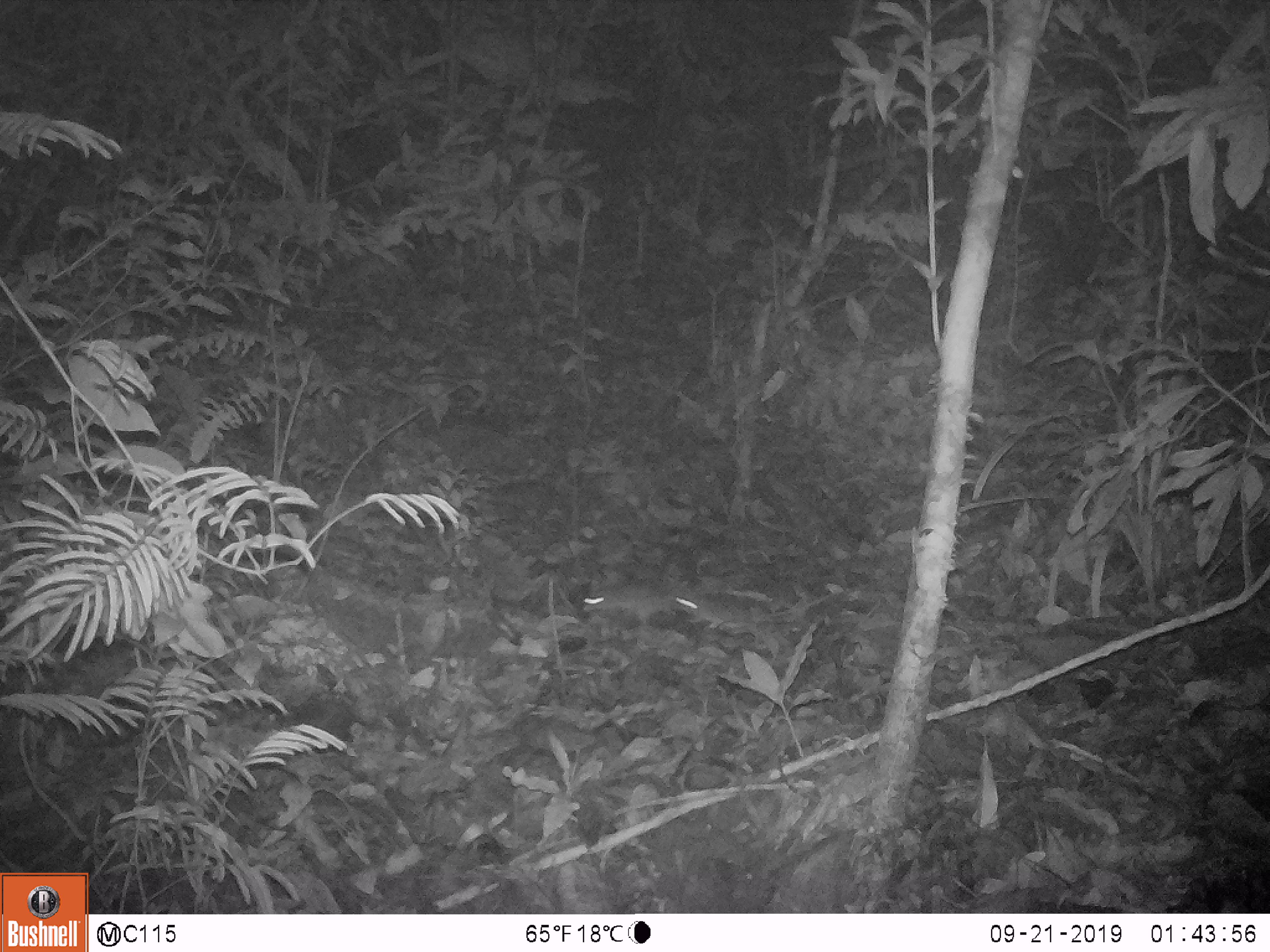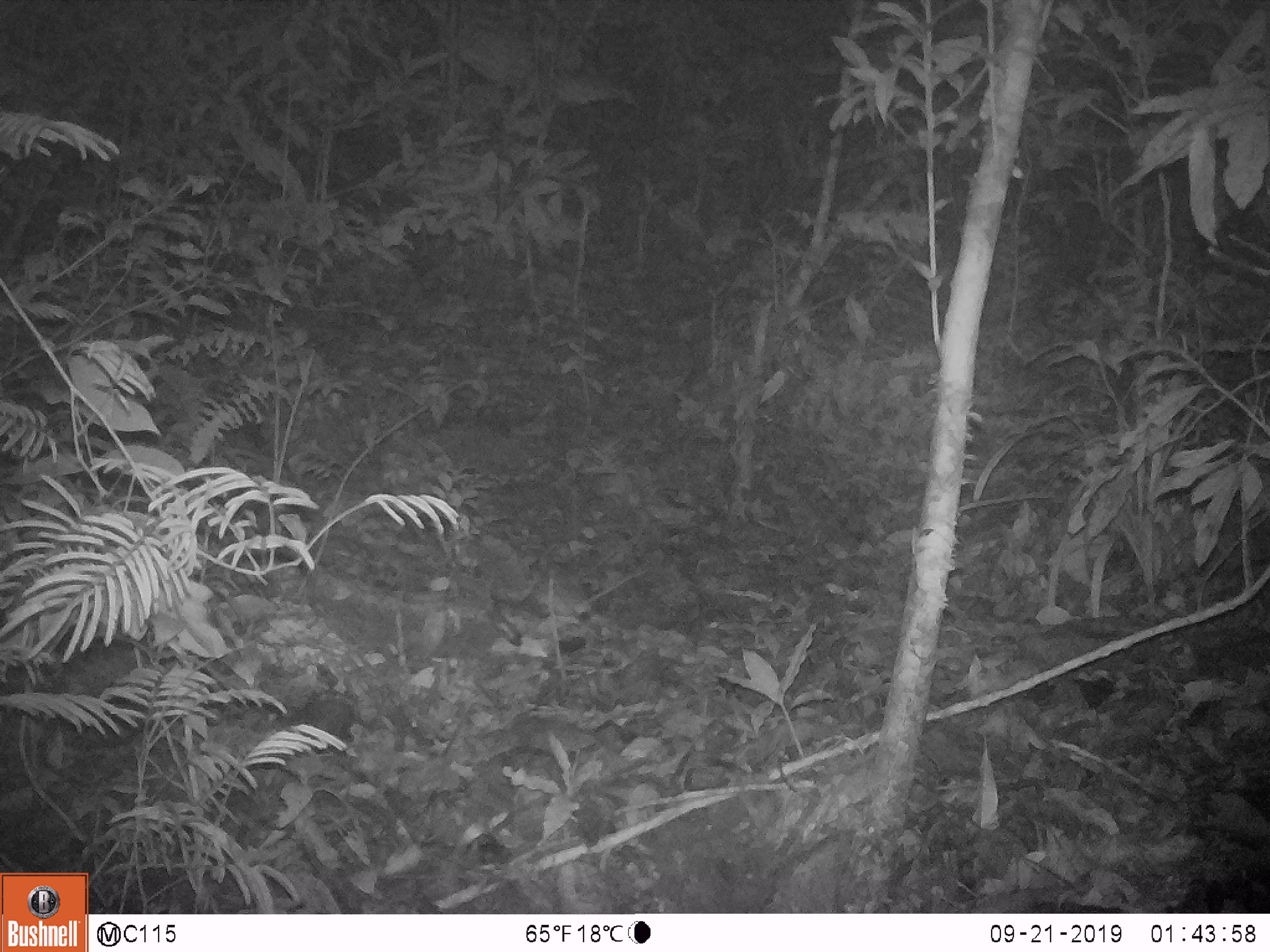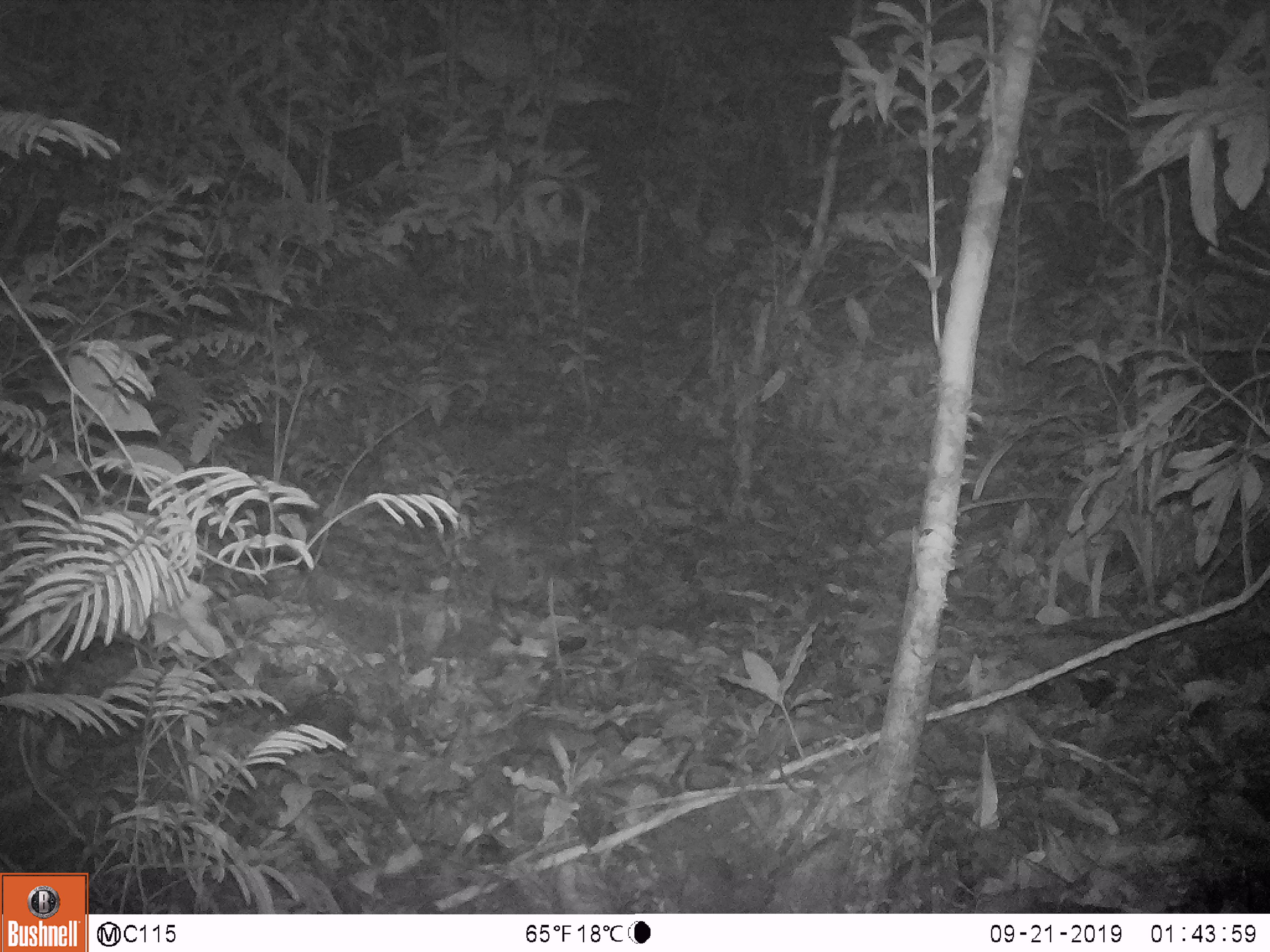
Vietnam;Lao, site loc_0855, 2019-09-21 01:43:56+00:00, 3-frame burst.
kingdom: Animalia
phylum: Chordata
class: Mammalia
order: Rodentia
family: Muridae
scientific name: Muridae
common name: old-world mice and rats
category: unidentified murid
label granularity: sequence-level